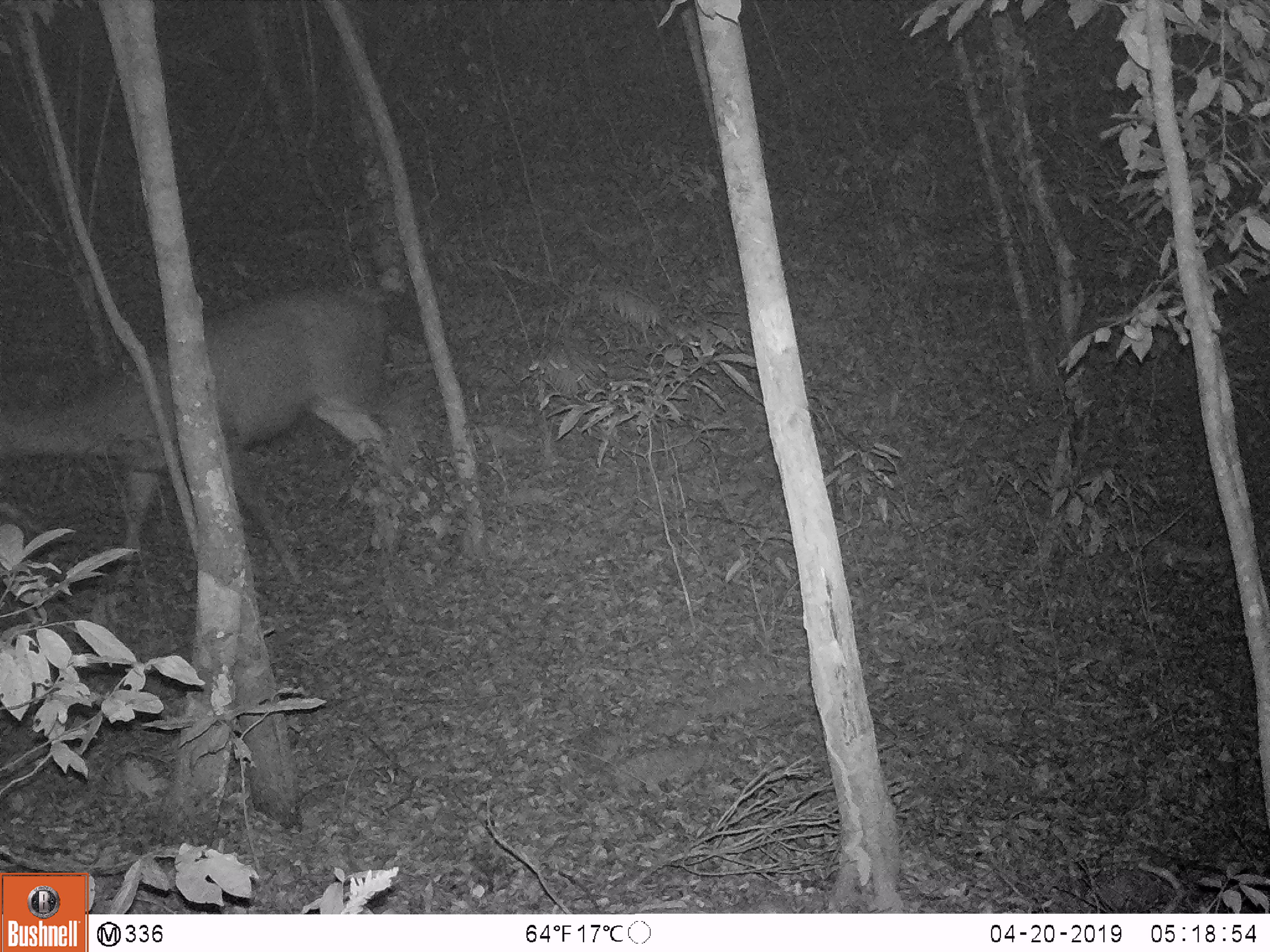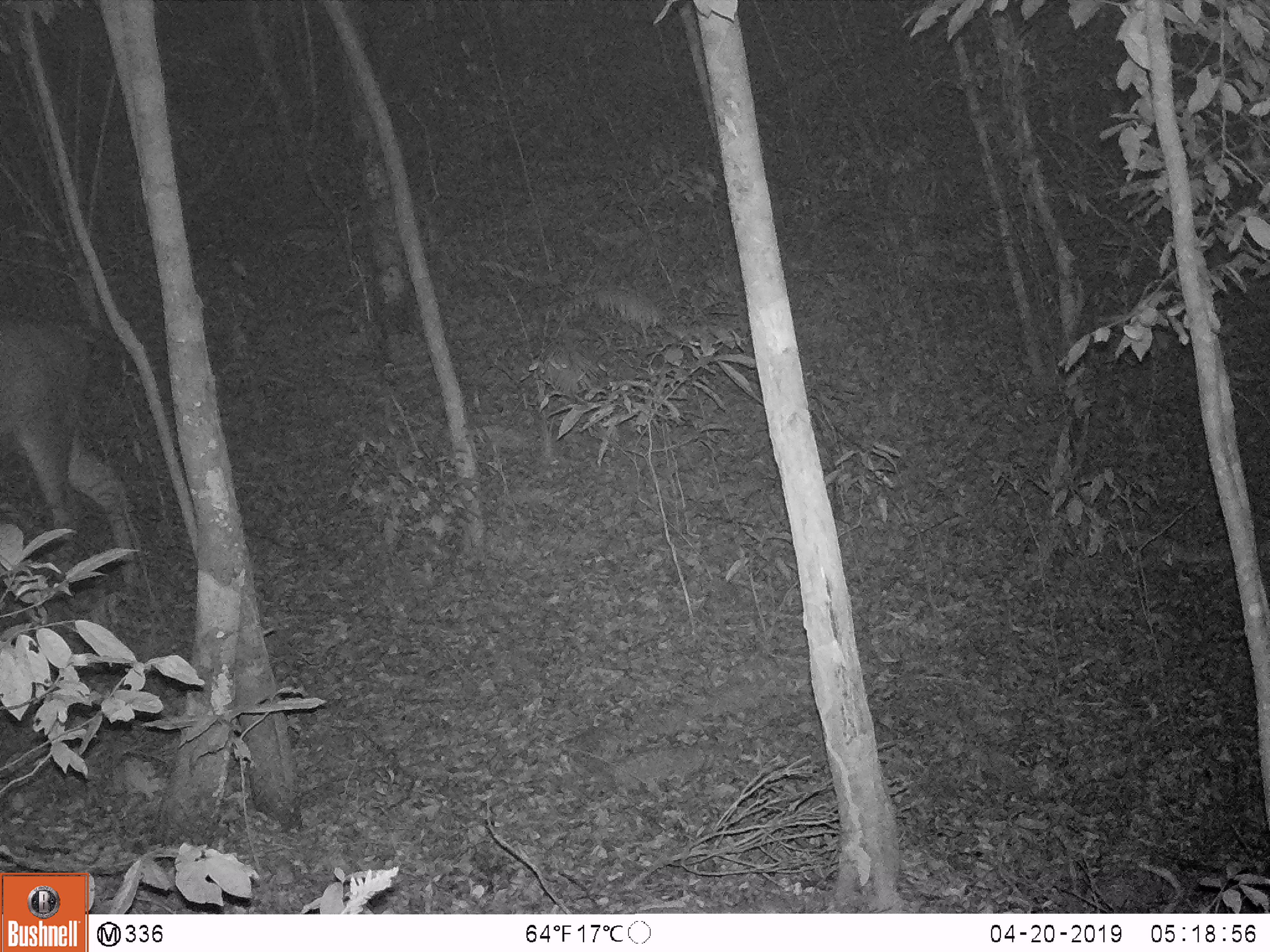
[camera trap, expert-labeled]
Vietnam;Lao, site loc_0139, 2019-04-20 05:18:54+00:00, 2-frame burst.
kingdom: Animalia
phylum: Chordata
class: Mammalia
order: Artiodactyla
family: Cervidae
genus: Rusa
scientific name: Rusa unicolor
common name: sambar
Sambar (Rusa unicolor). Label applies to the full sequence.